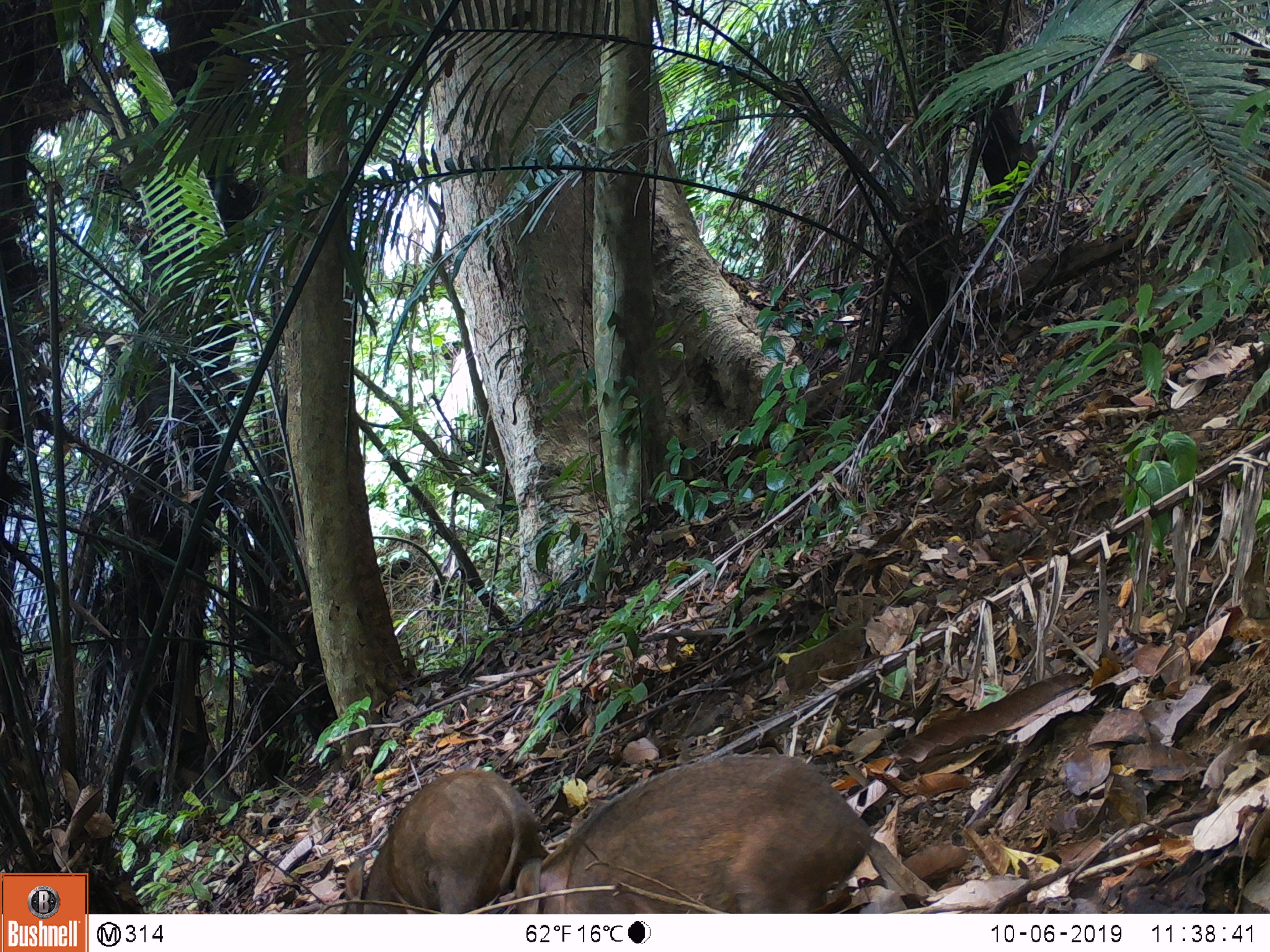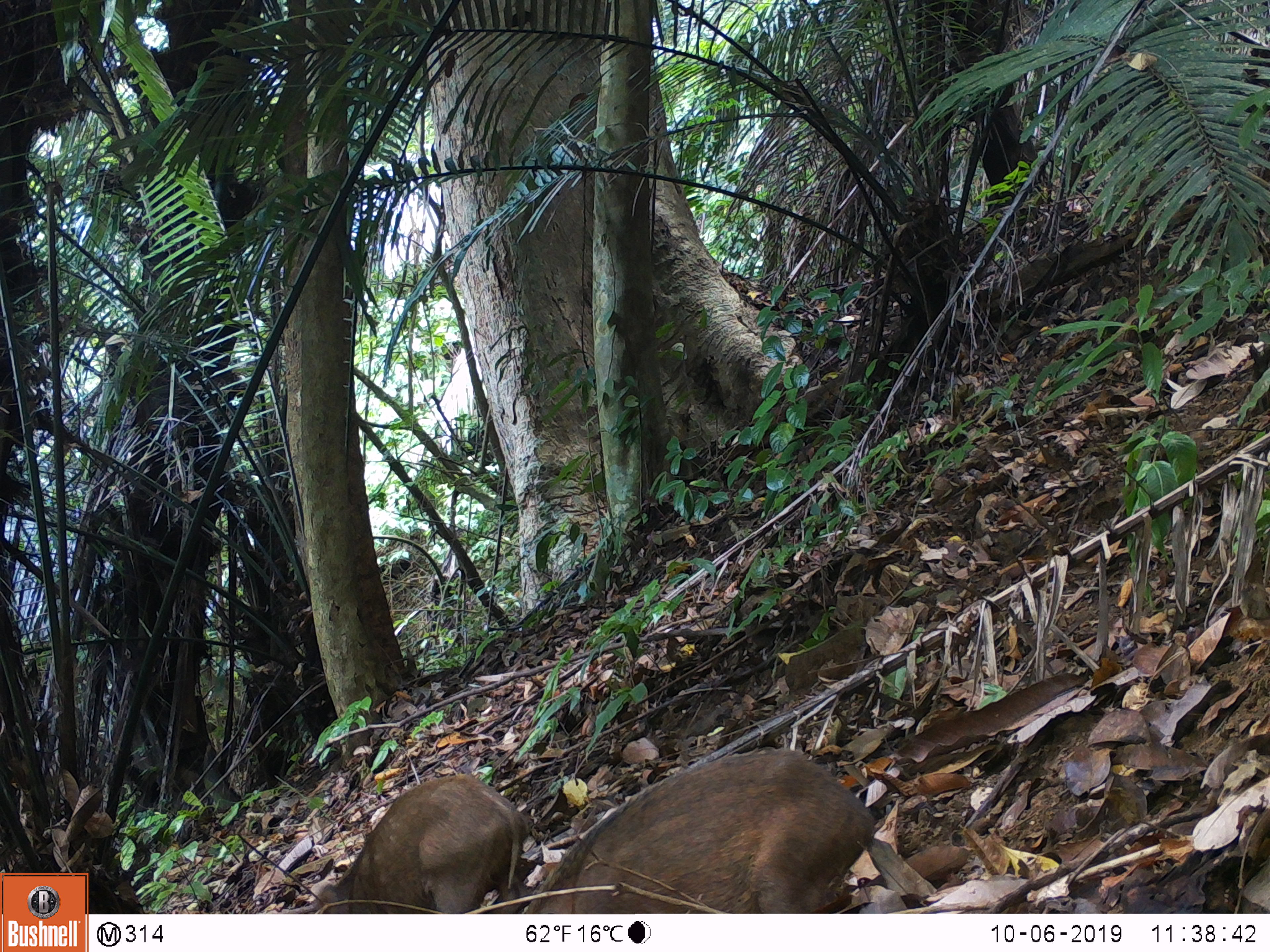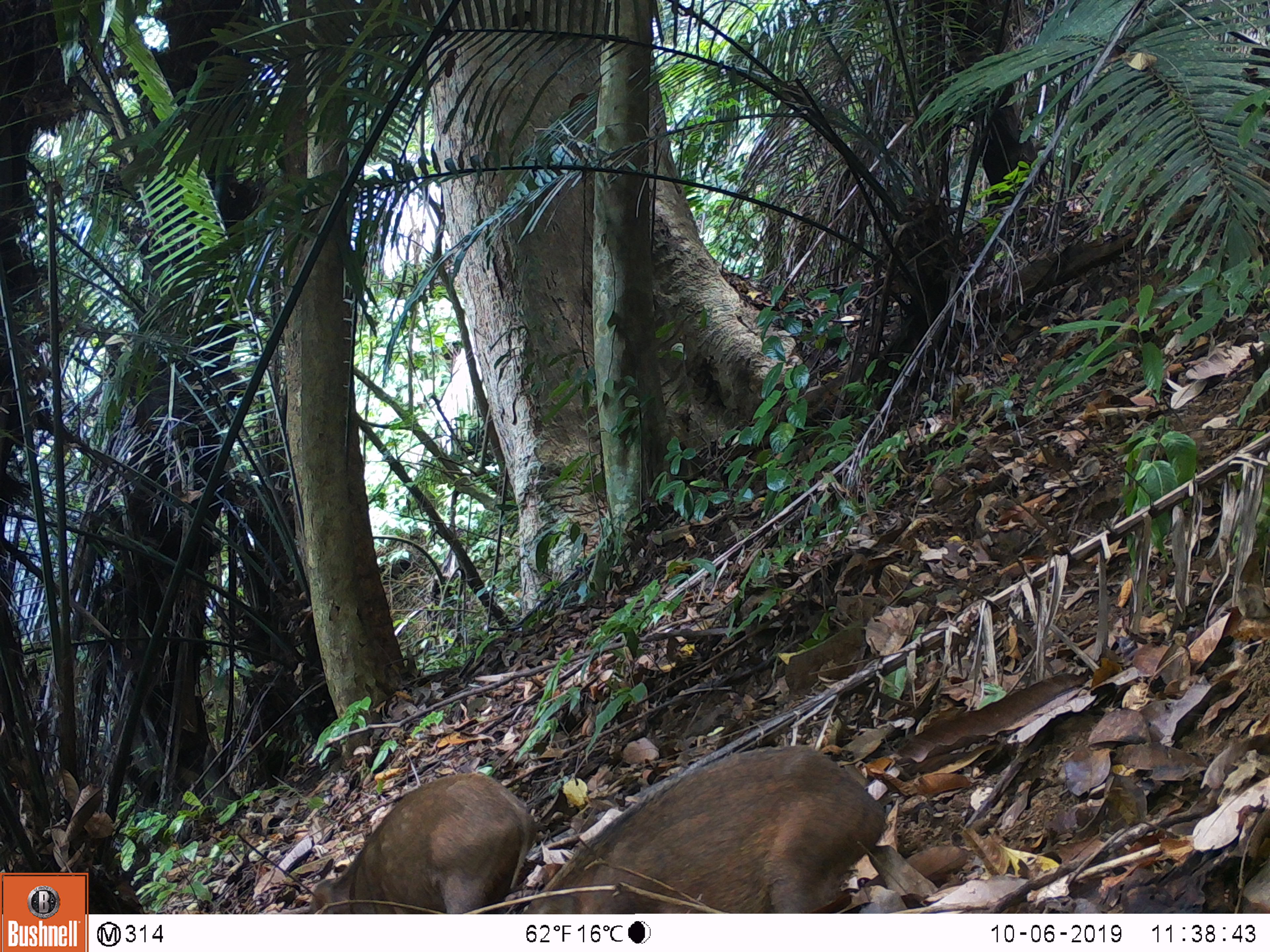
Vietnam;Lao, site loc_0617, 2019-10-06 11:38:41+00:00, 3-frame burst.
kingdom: Animalia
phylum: Chordata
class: Mammalia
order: Artiodactyla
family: Suidae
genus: Sus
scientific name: Sus scrofa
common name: eurasian wild pig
Eurasian wild pig (Sus scrofa). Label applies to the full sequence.